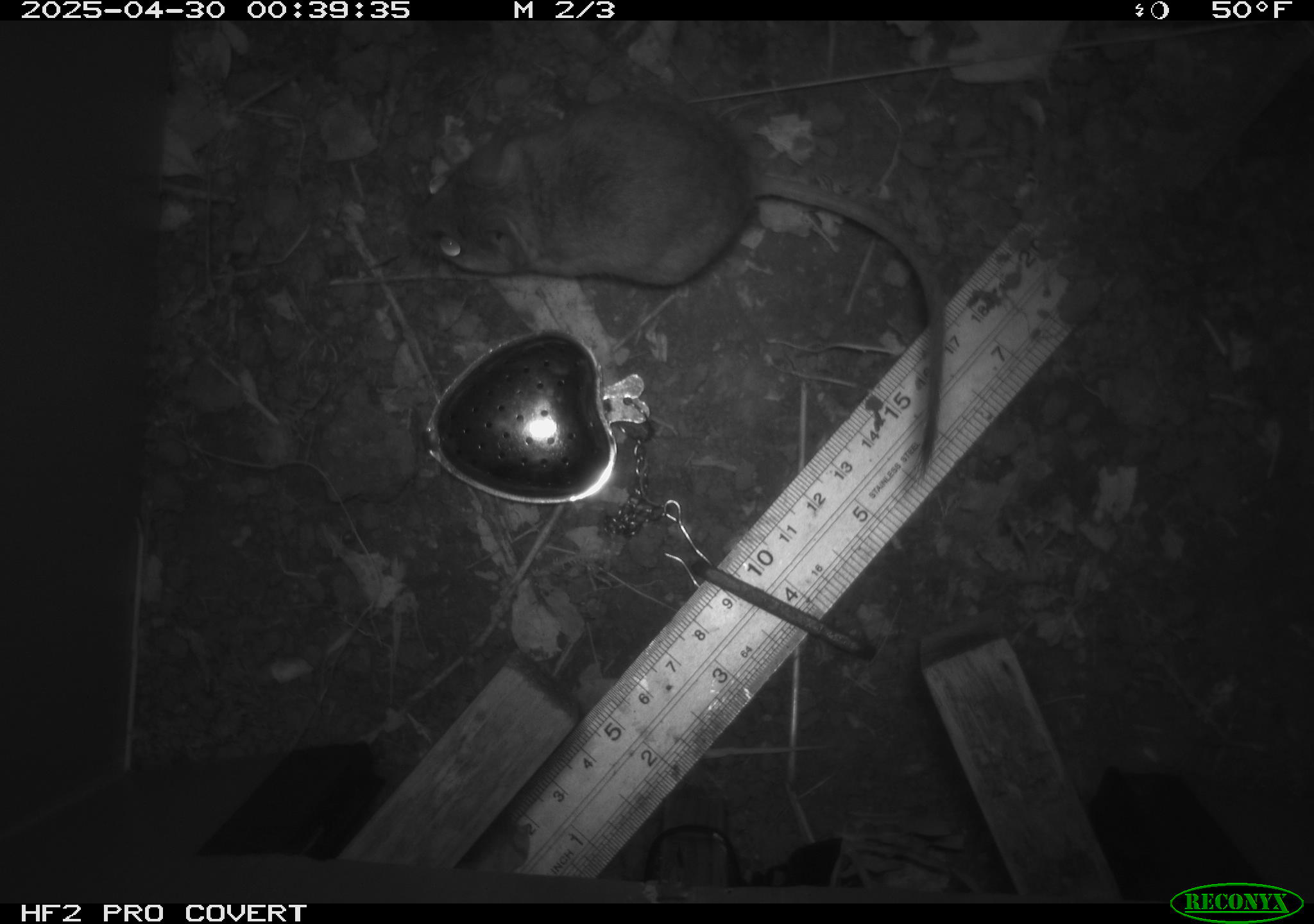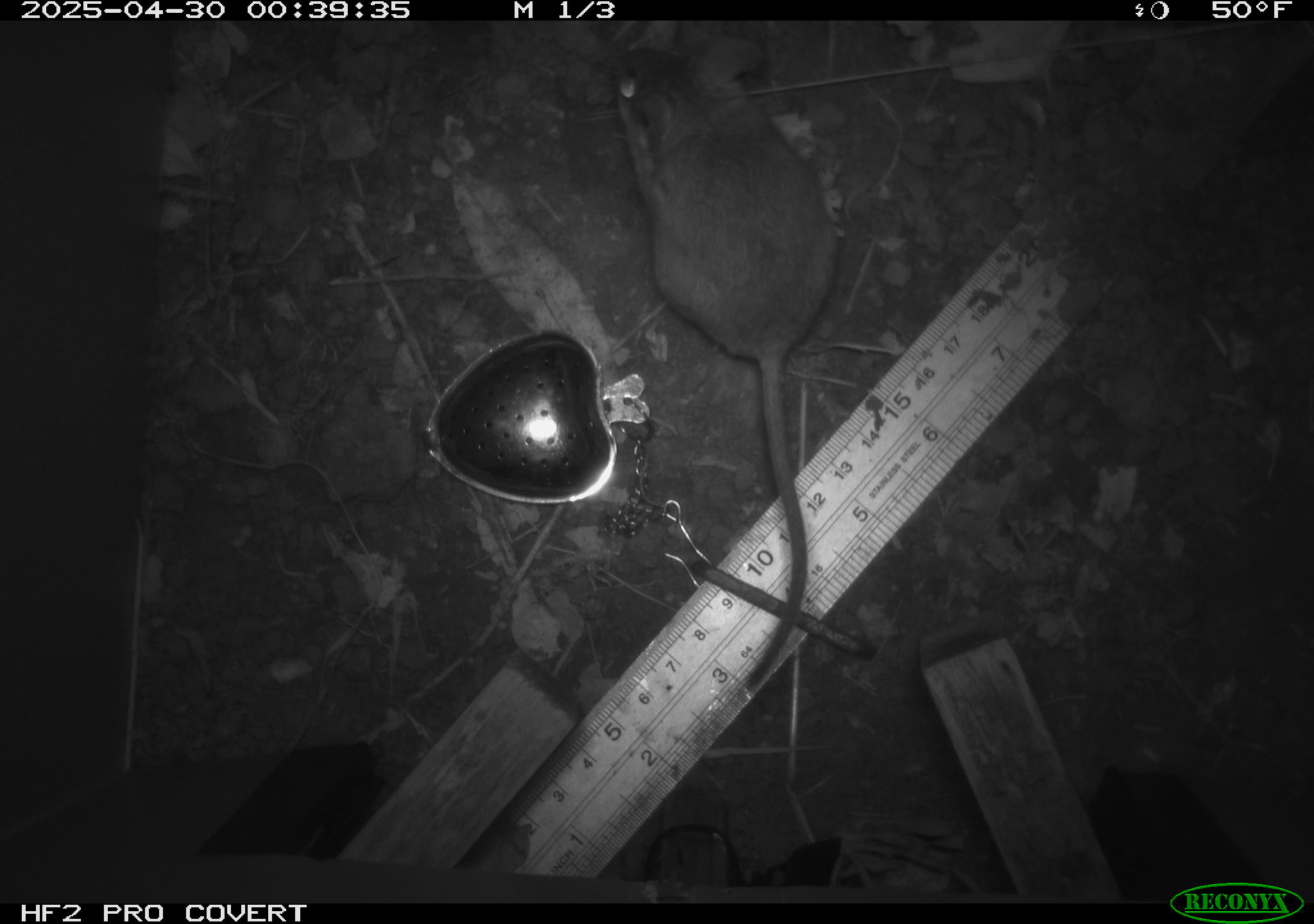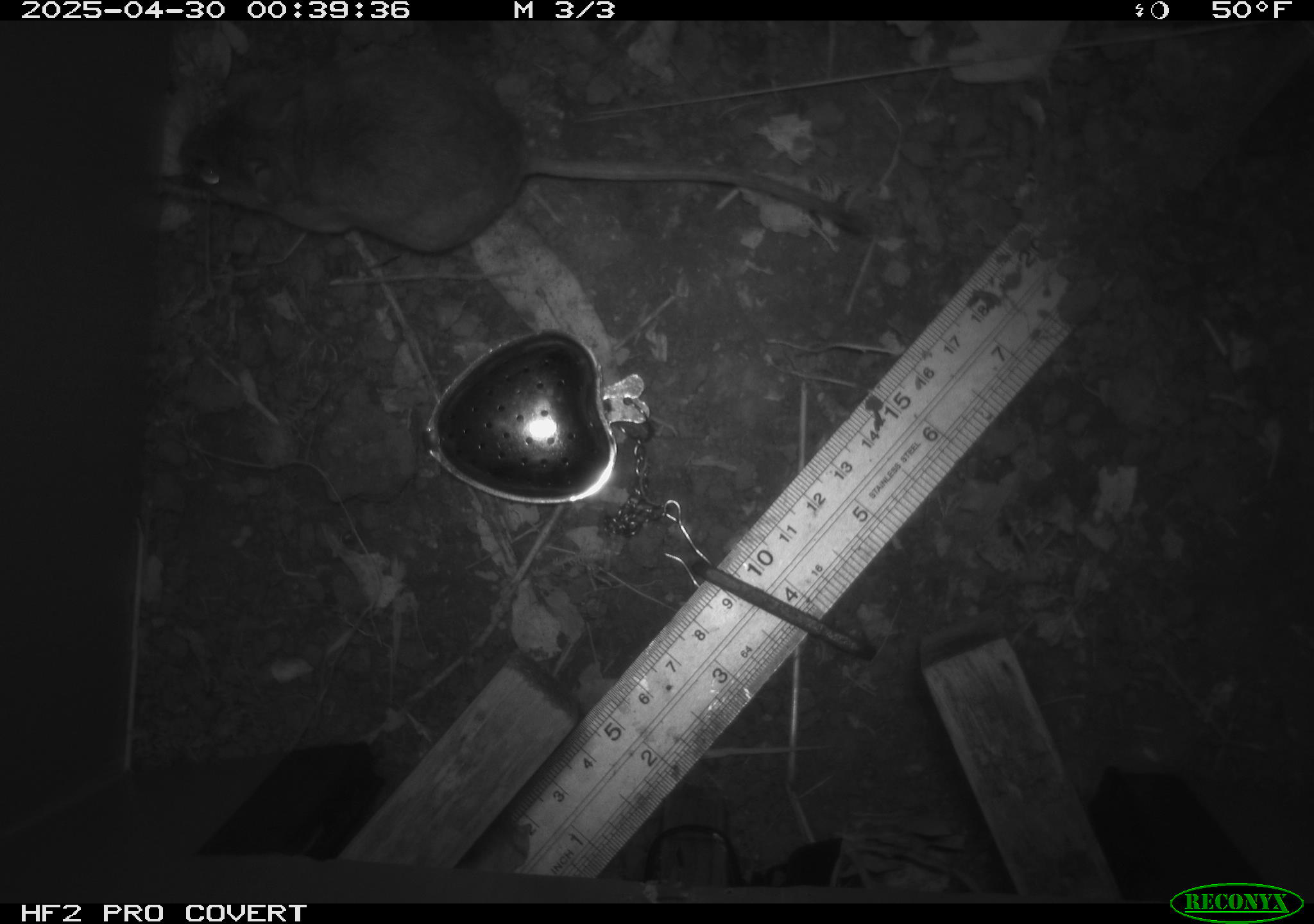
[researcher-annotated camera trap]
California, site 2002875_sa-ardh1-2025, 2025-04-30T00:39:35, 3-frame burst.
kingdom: Animalia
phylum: Chordata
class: Mammalia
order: Rodentia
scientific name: Rodentia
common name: mouse species